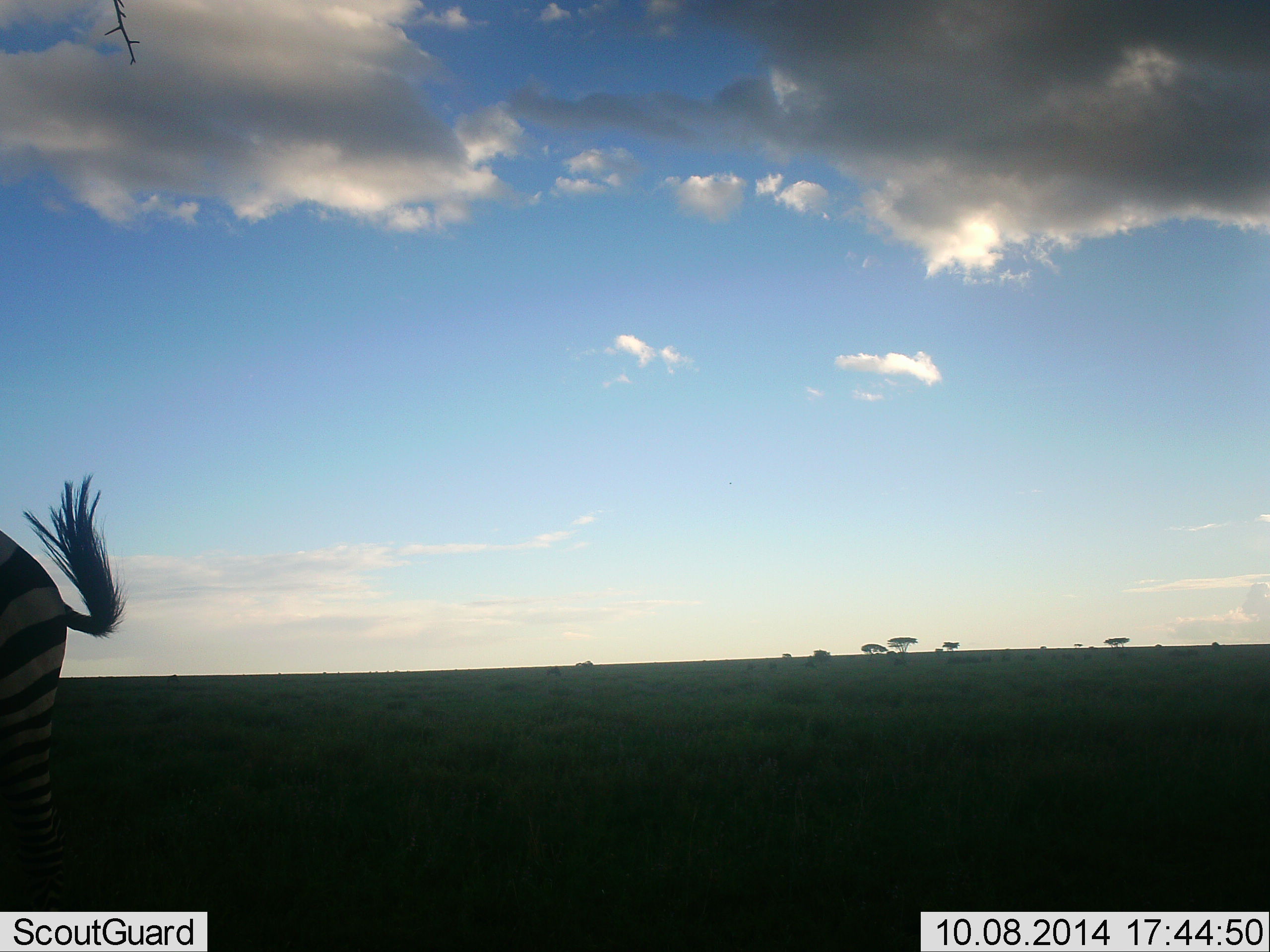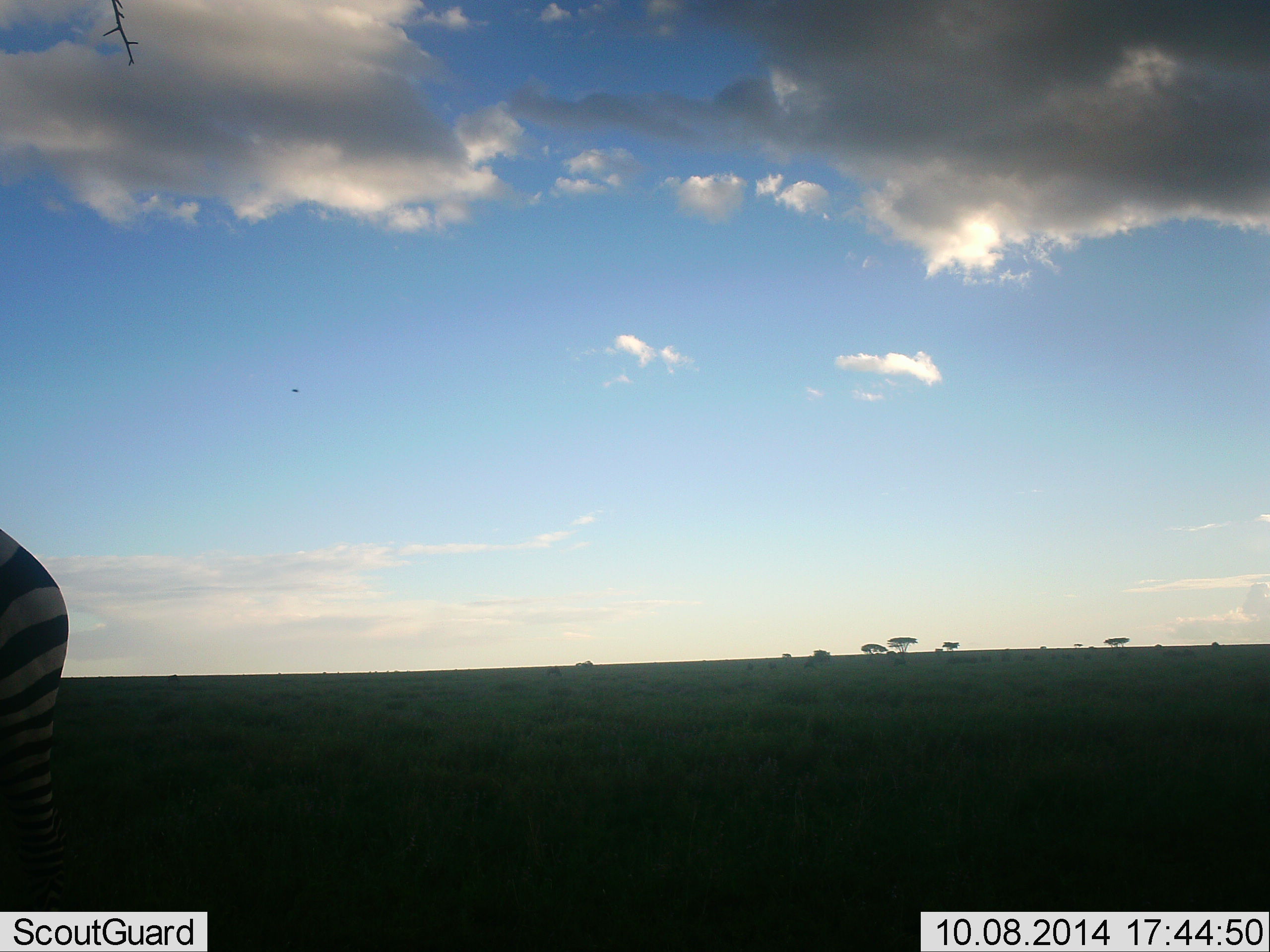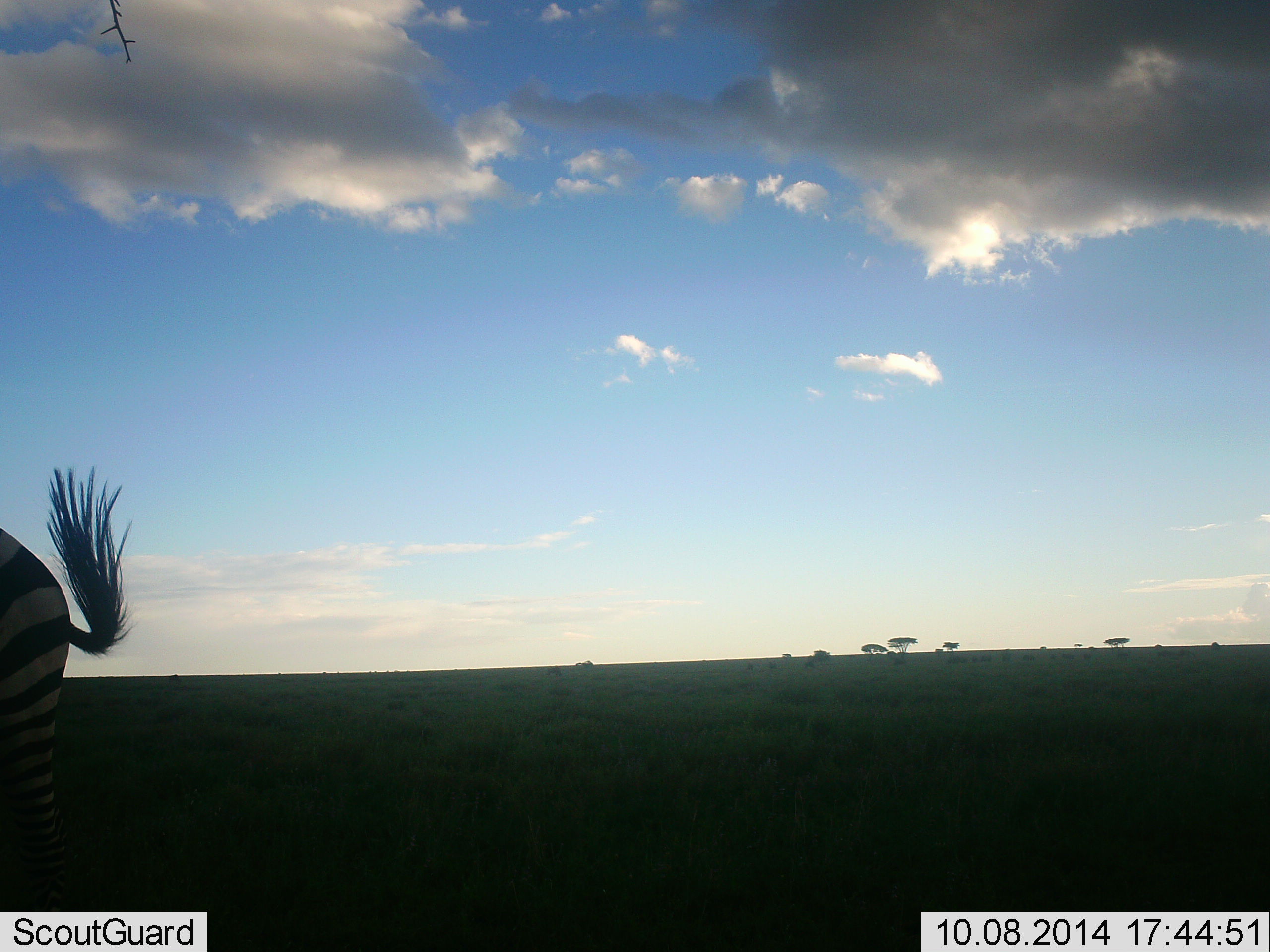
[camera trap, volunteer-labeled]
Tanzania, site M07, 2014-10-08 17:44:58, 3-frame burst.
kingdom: Animalia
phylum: Chordata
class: Mammalia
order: Perissodactyla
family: Equidae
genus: Equus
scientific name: Equus quagga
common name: plains zebra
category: zebra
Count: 1.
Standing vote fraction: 100%.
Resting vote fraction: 0%.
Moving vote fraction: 10%.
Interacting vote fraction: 0%.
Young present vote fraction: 0%.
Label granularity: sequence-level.